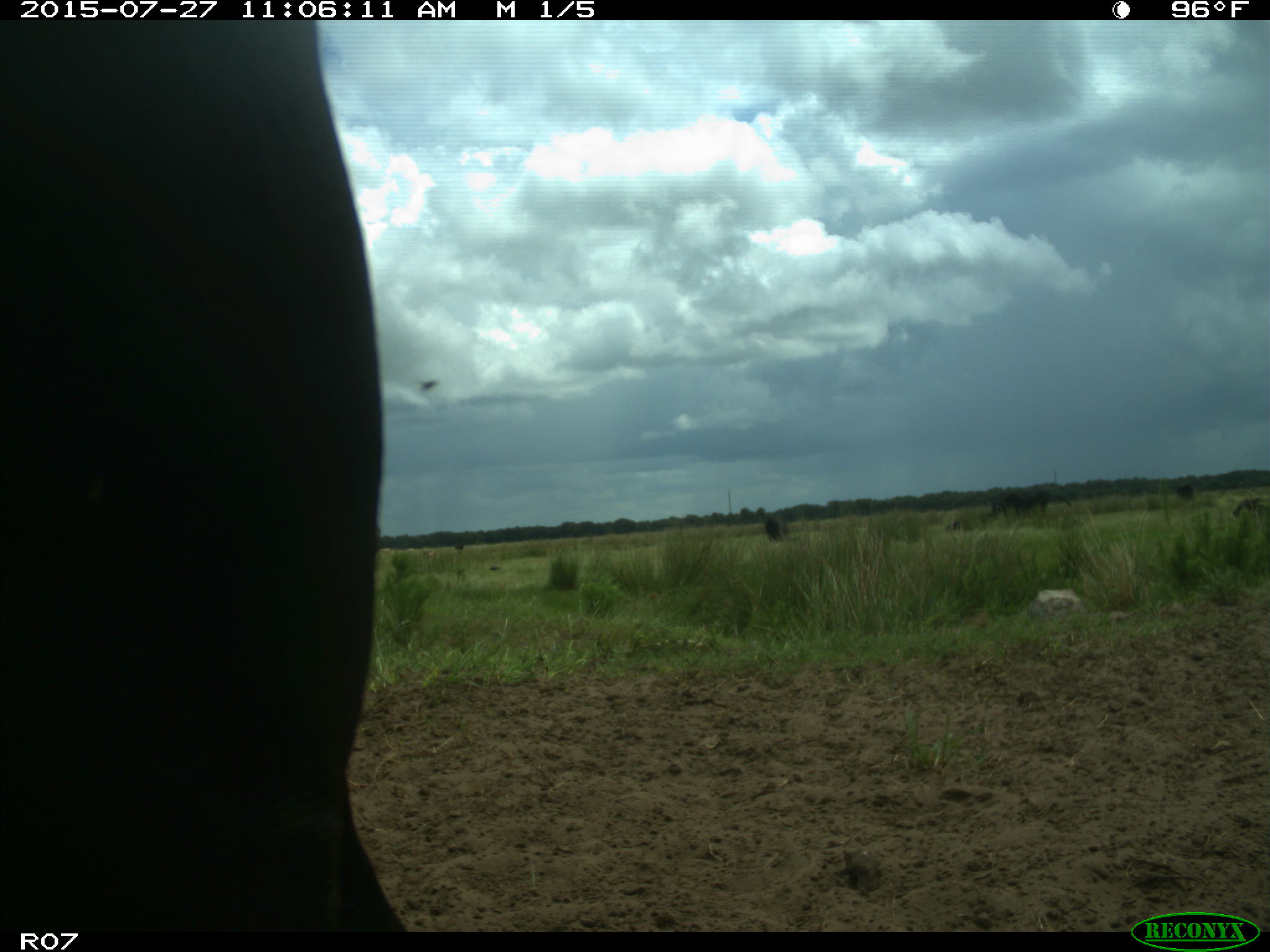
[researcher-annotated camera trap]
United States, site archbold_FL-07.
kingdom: Animalia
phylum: Chordata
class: Mammalia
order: Artiodactyla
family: Bovidae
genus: Bos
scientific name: Bos taurus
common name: domestic cow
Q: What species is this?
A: Bos taurus (domestic cow).